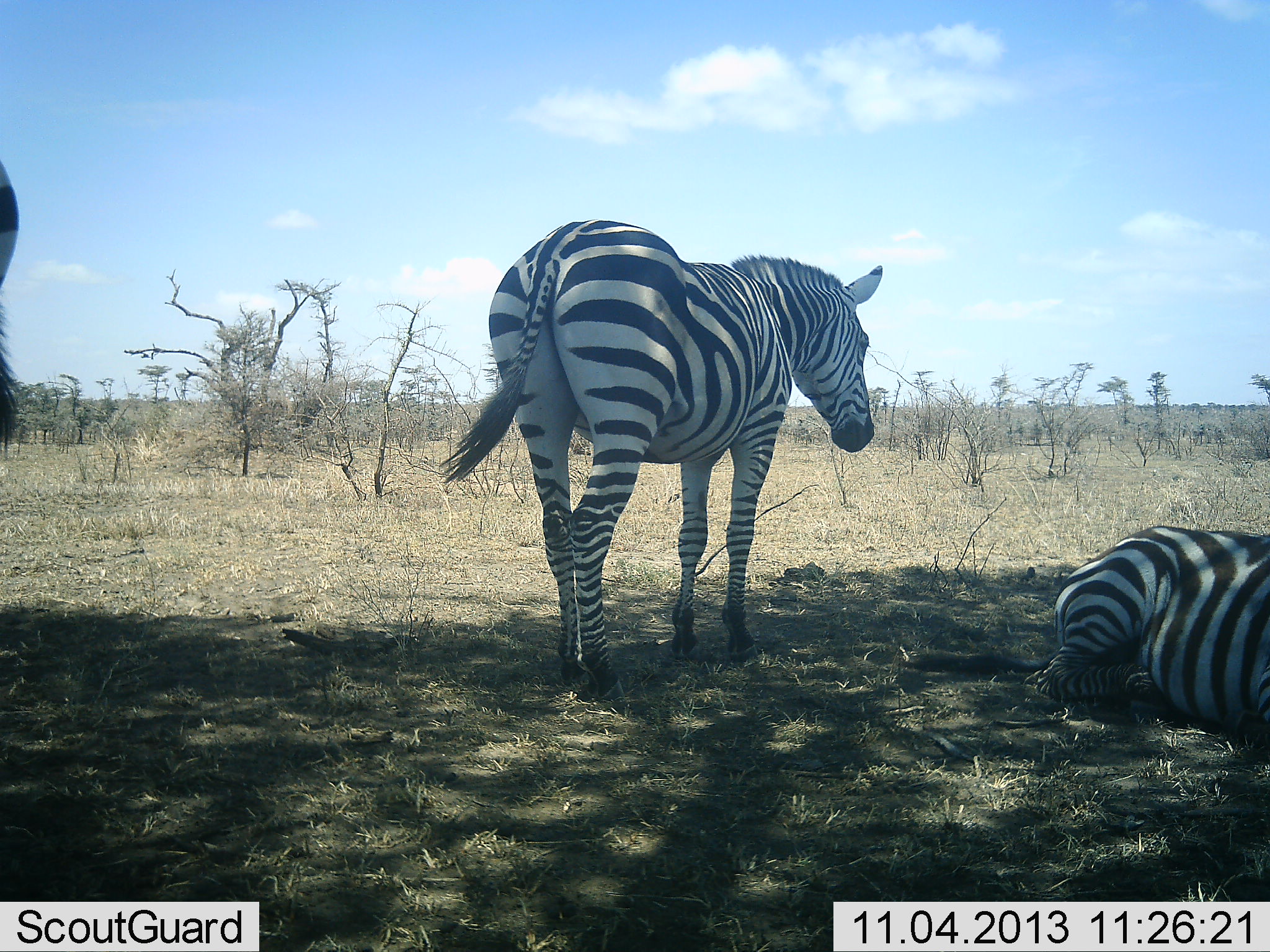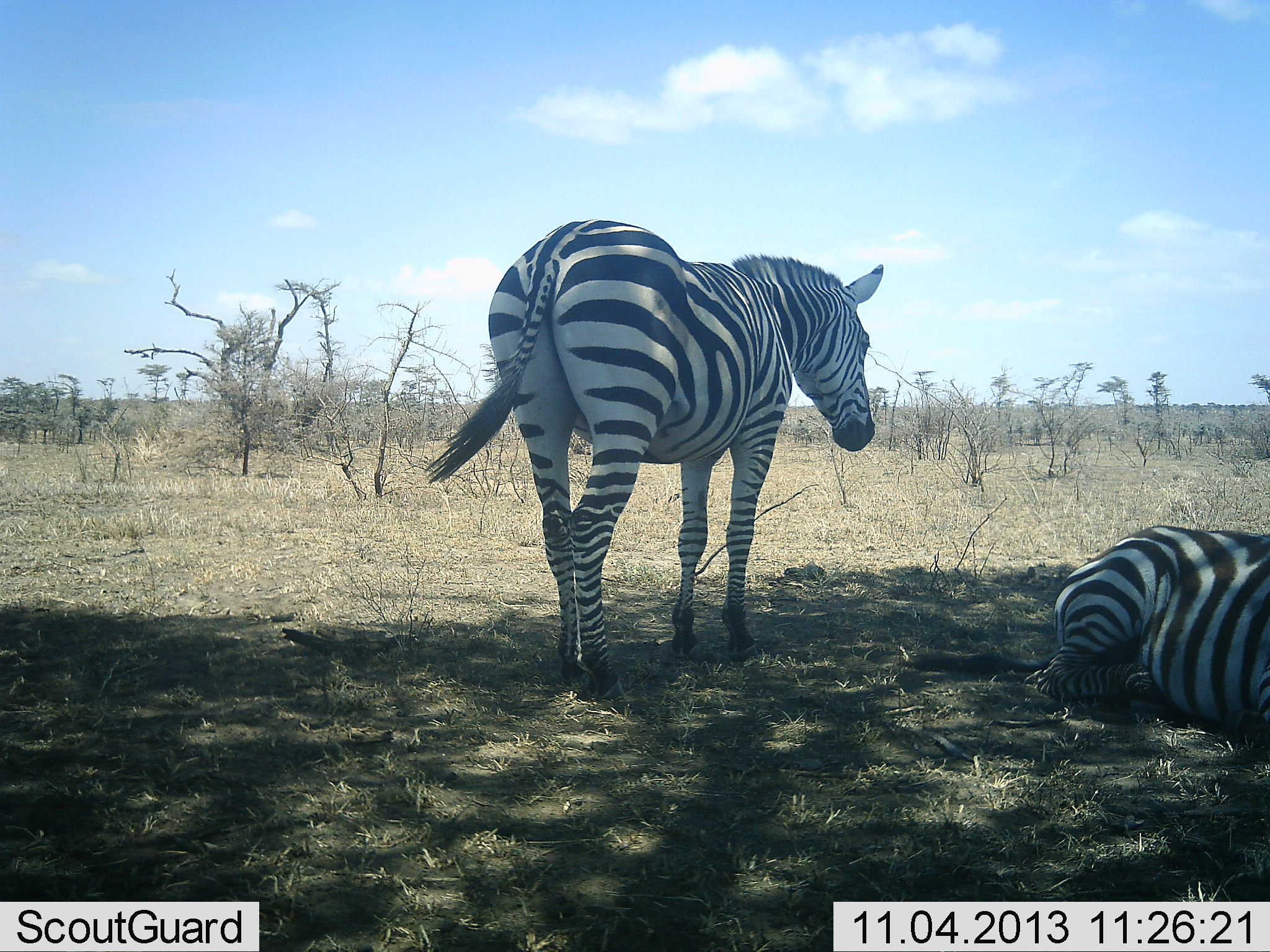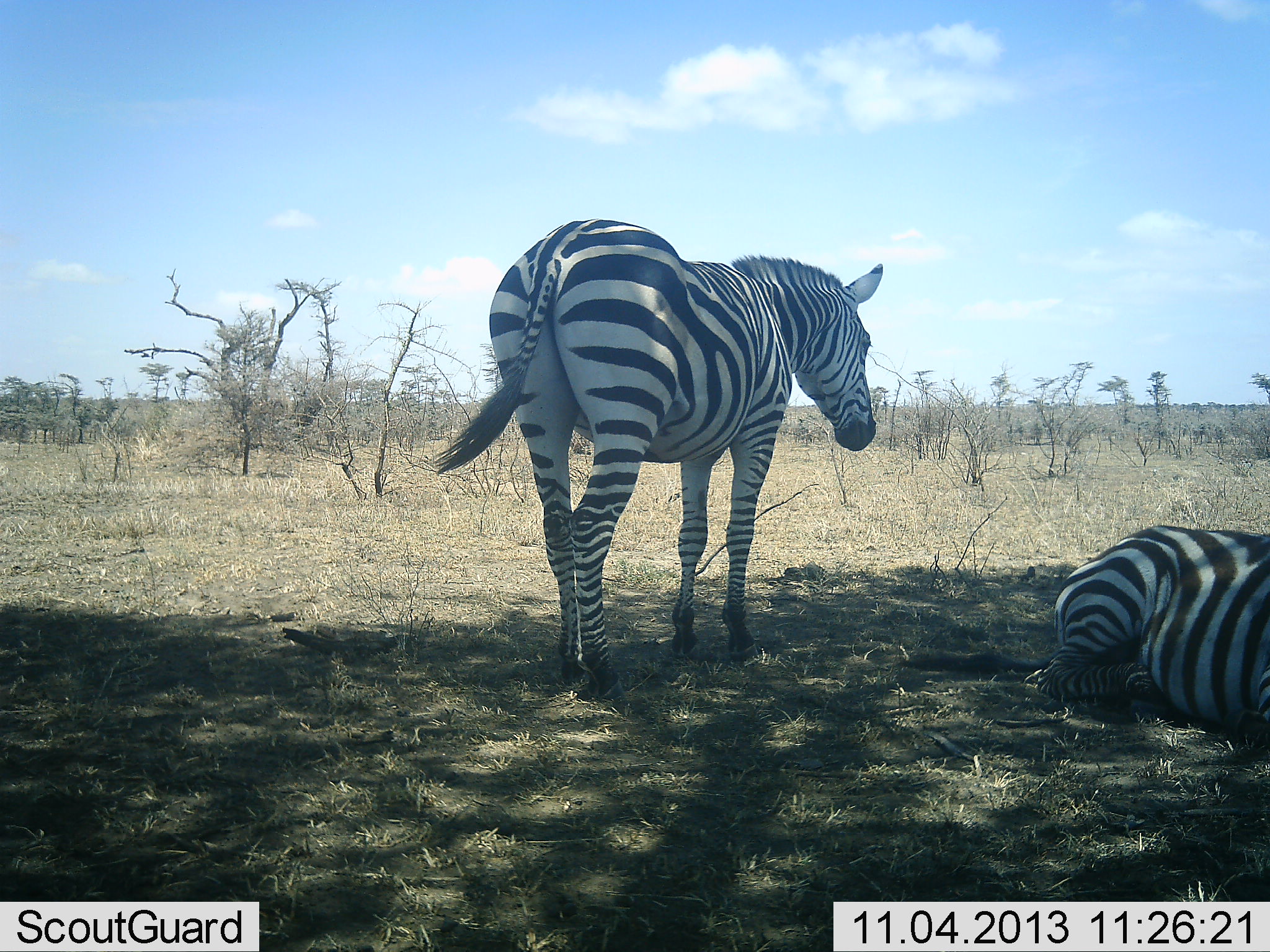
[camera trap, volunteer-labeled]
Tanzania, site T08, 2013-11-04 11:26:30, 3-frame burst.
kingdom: Animalia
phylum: Chordata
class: Mammalia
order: Perissodactyla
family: Equidae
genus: Equus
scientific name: Equus quagga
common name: plains zebra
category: zebra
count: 3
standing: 85%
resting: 97%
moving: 6%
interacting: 3%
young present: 0%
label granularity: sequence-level